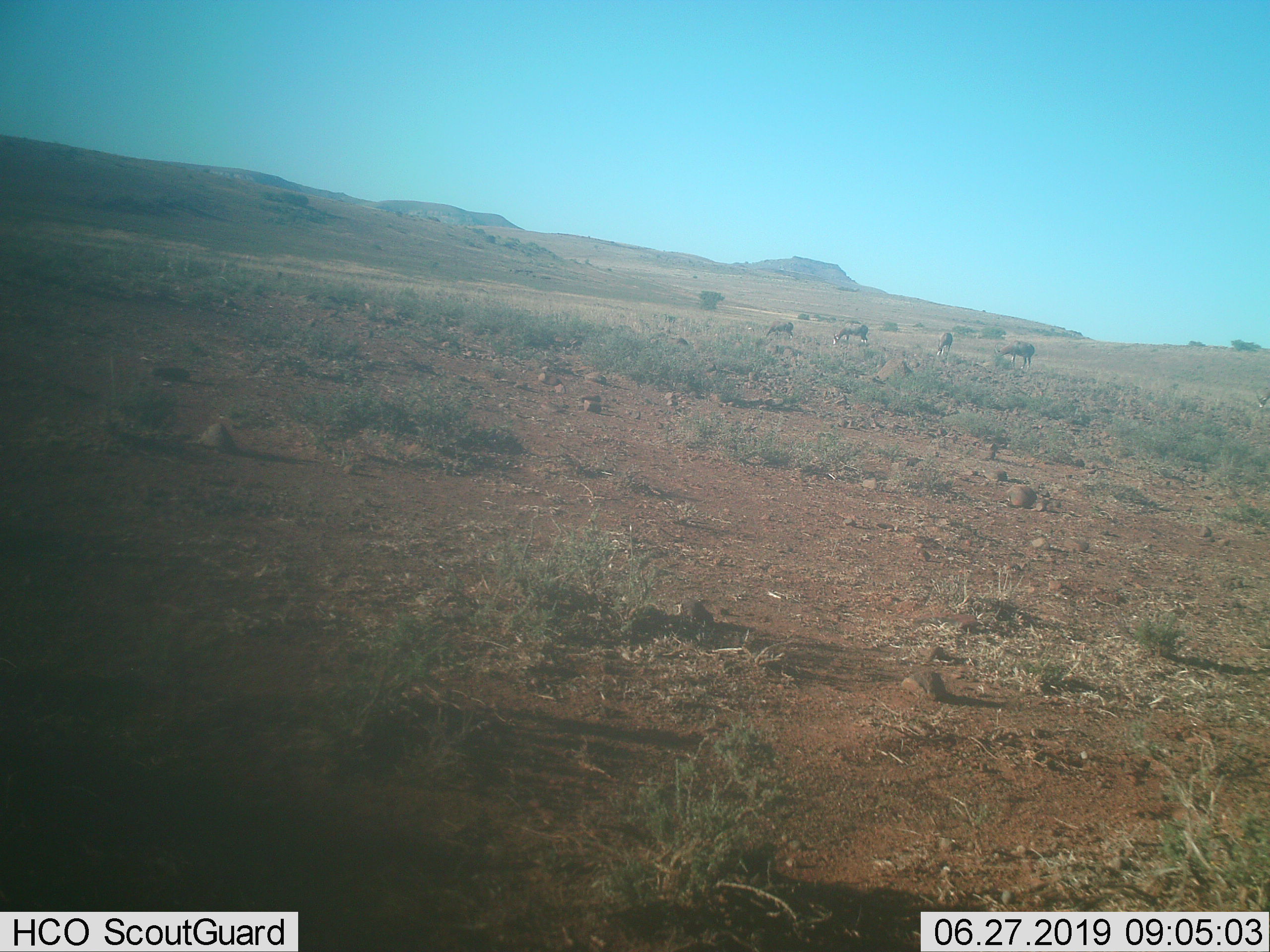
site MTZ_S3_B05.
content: unidentified animal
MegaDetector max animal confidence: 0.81